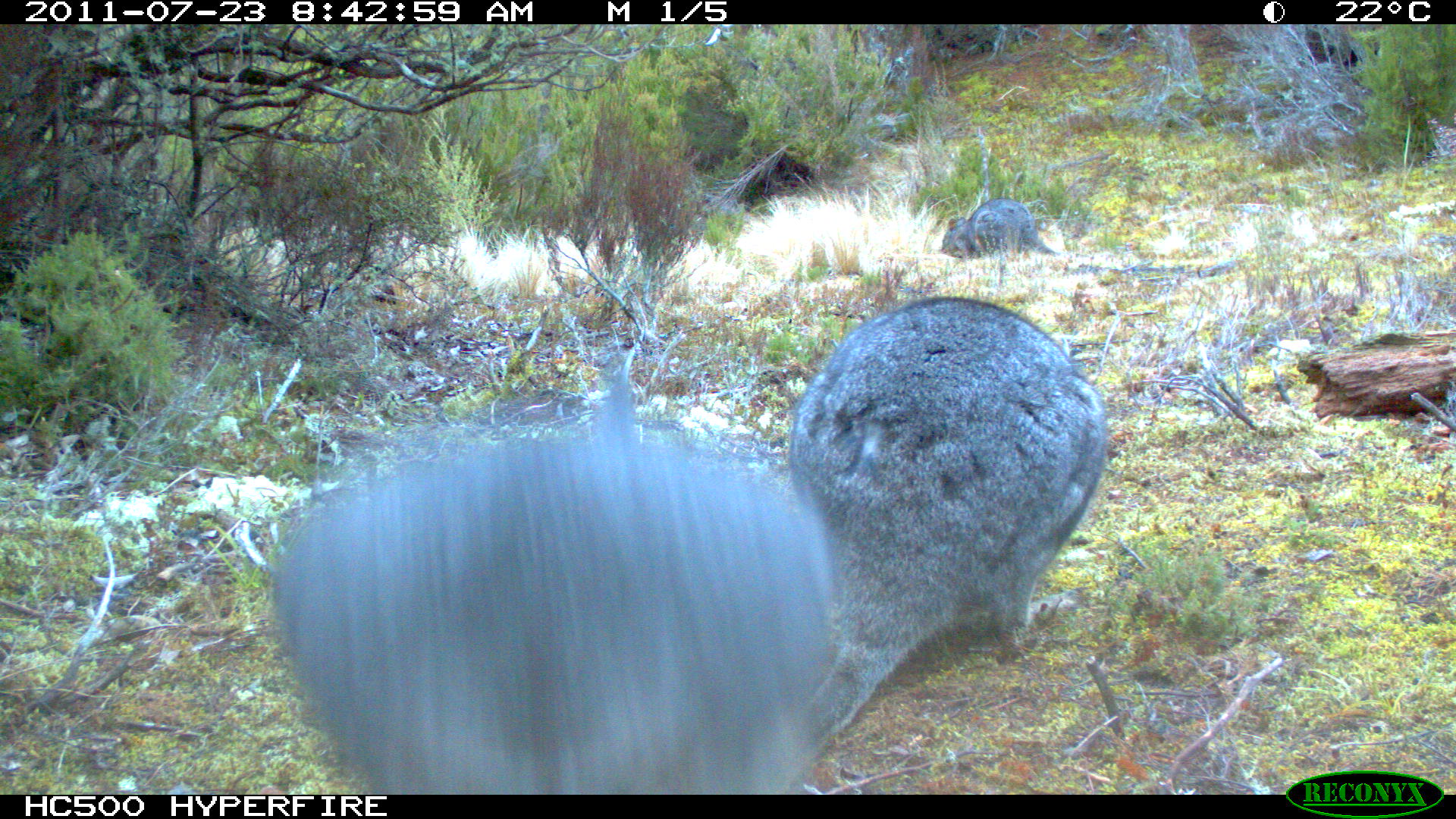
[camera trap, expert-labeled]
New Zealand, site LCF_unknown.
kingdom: Animalia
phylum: Chordata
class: Mammalia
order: Diprotodontia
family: Macropodidae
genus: Notamacropus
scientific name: Notamacropus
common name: wallaby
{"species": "wallaby (Notamacropus)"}